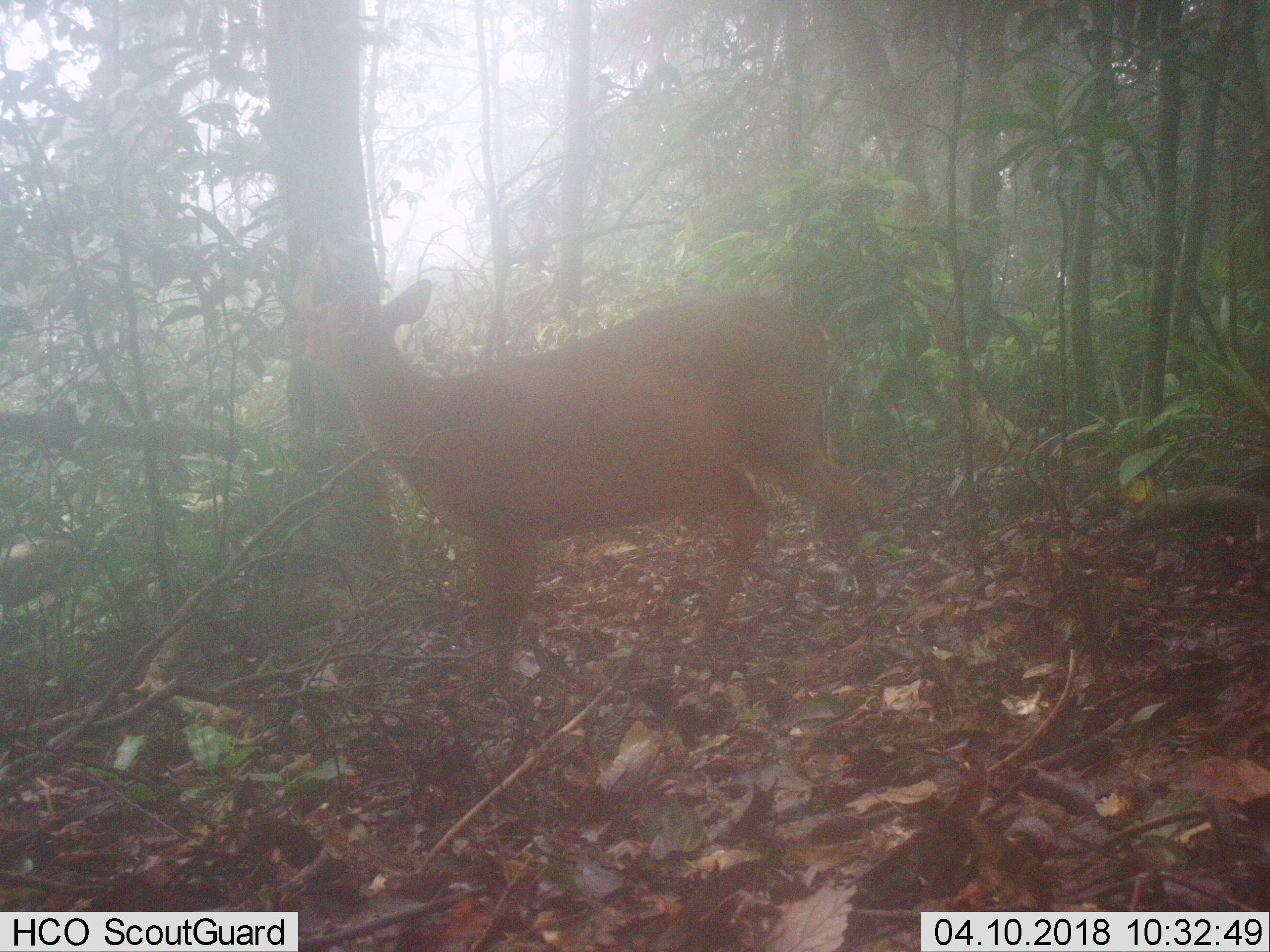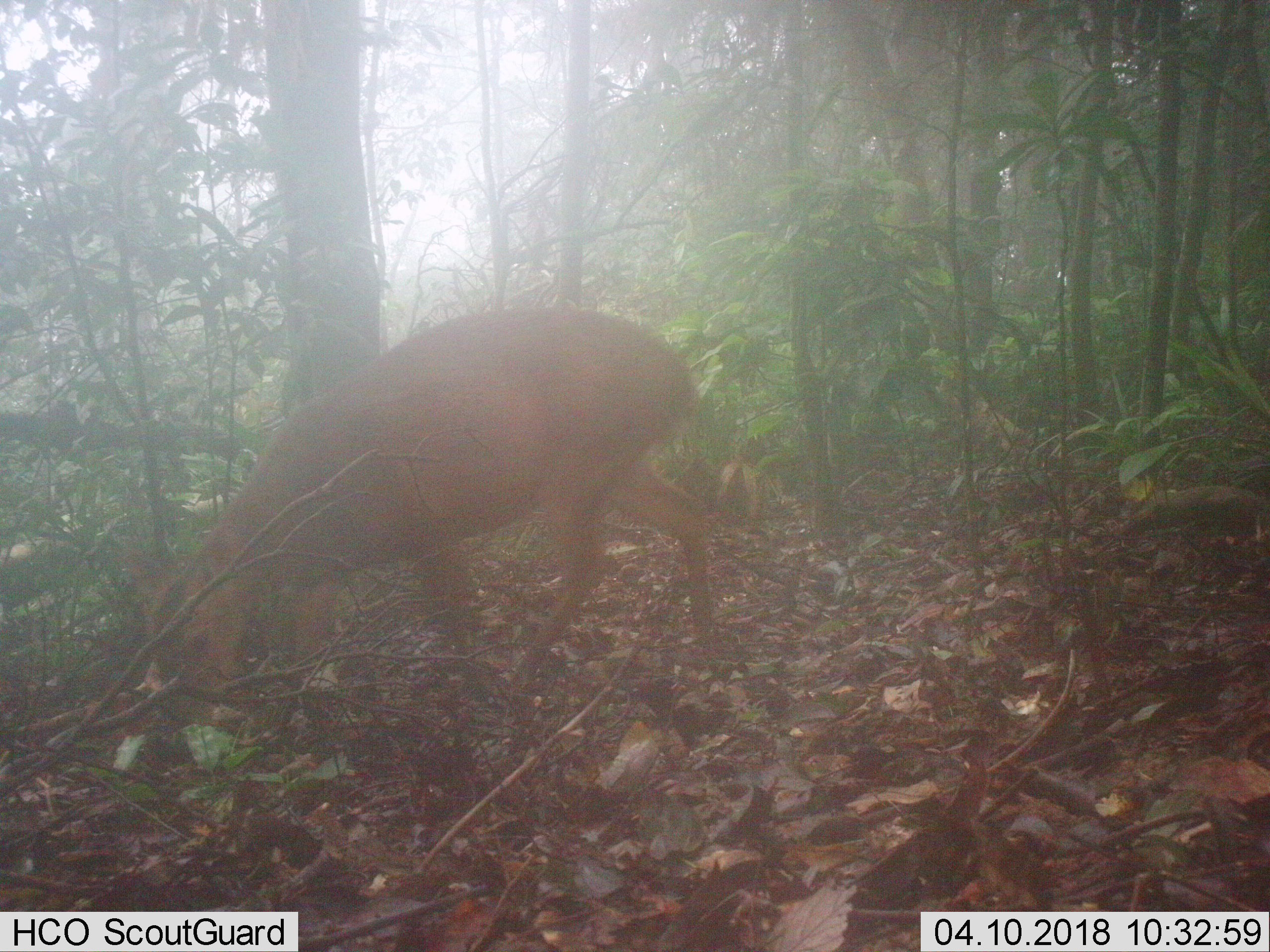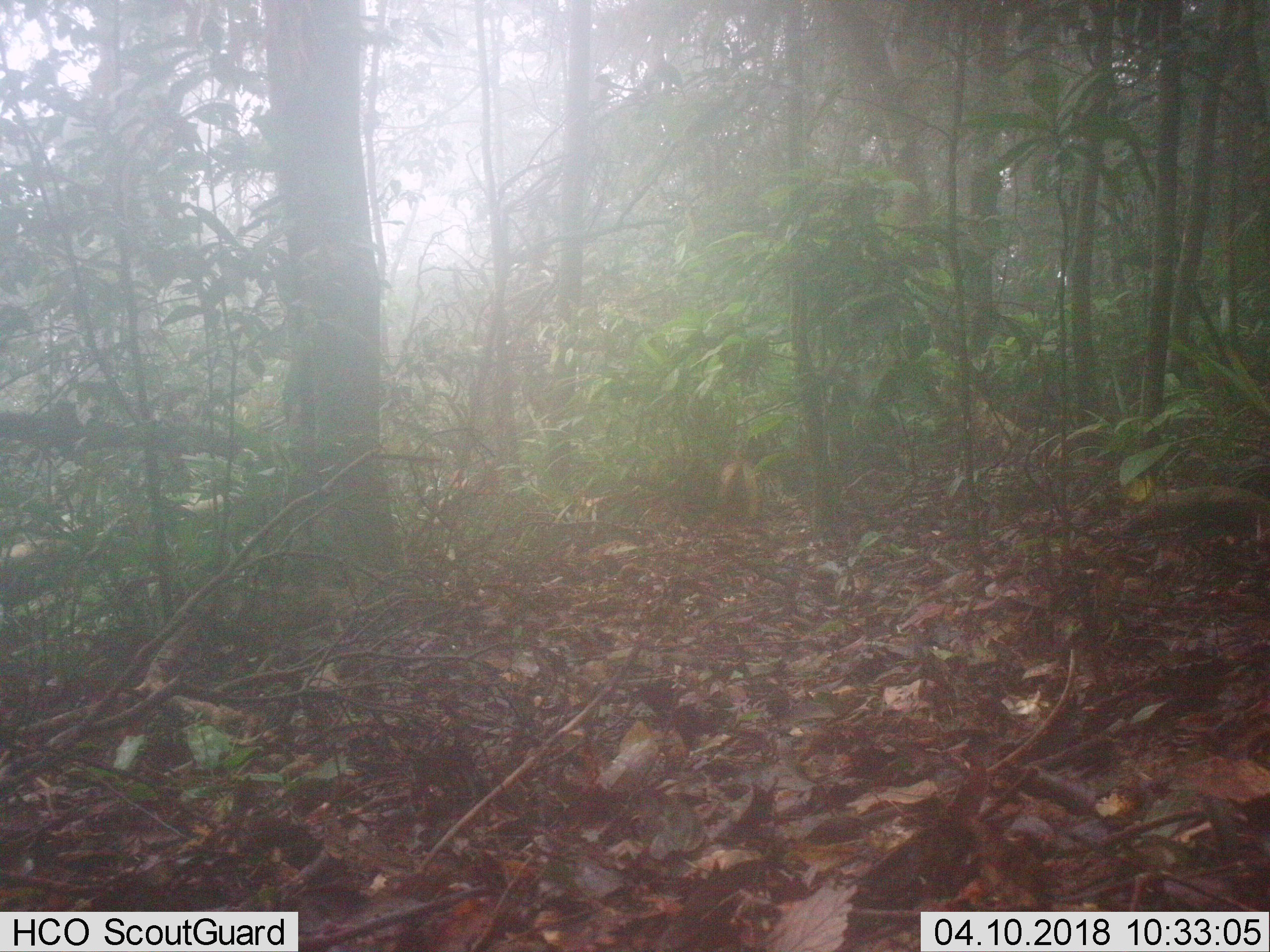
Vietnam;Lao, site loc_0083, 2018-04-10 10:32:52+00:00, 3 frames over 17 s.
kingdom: Animalia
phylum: Chordata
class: Mammalia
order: Artiodactyla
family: Cervidae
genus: Muntiacus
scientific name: Muntiacus vuquangensis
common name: large-antlered muntjac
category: large antlered muntjac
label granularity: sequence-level